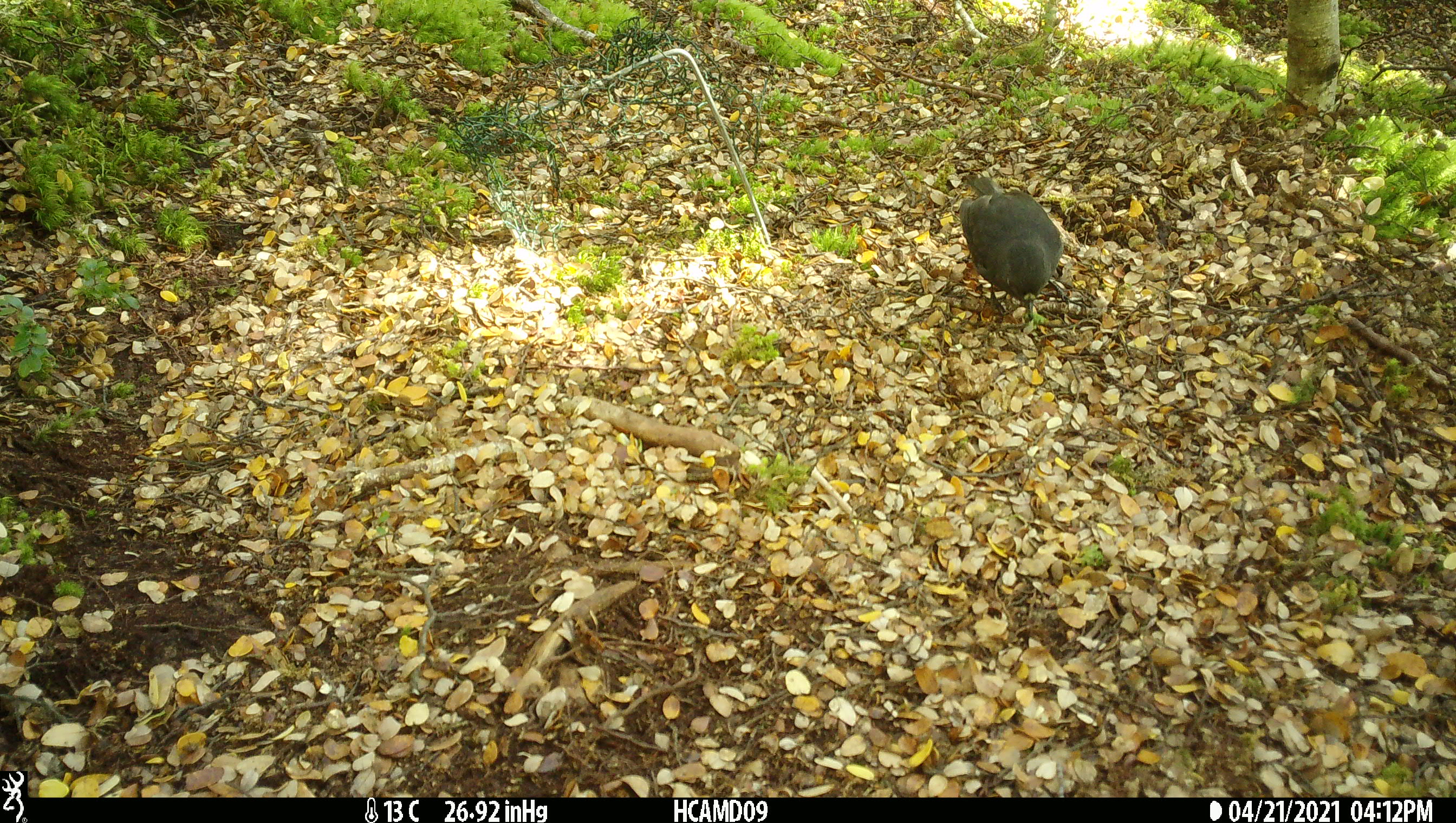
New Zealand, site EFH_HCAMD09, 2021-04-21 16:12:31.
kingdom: Animalia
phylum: Chordata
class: Aves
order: Passeriformes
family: Petroicidae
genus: Petroica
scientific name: Petroica australis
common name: new zealand robin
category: robin